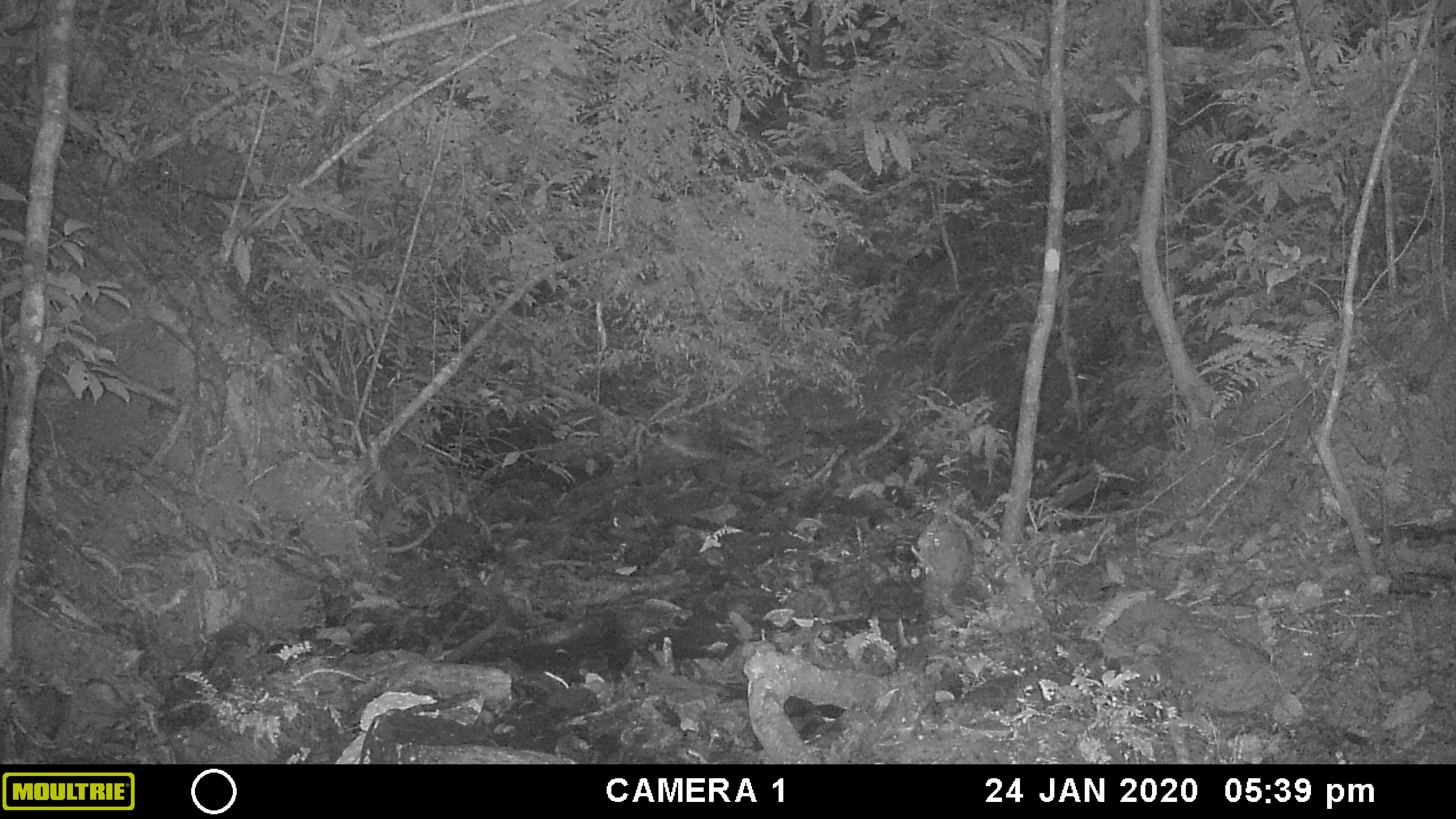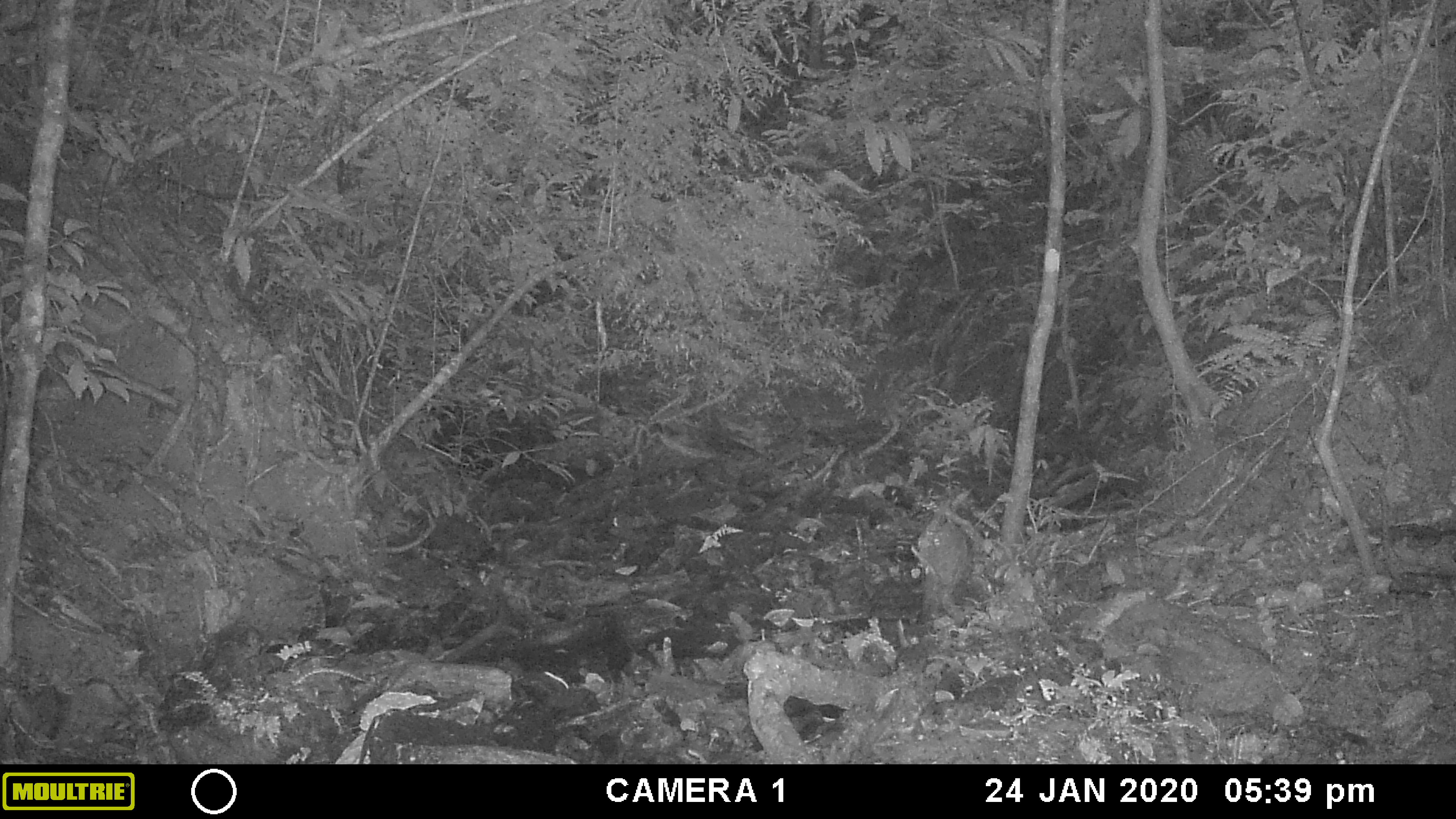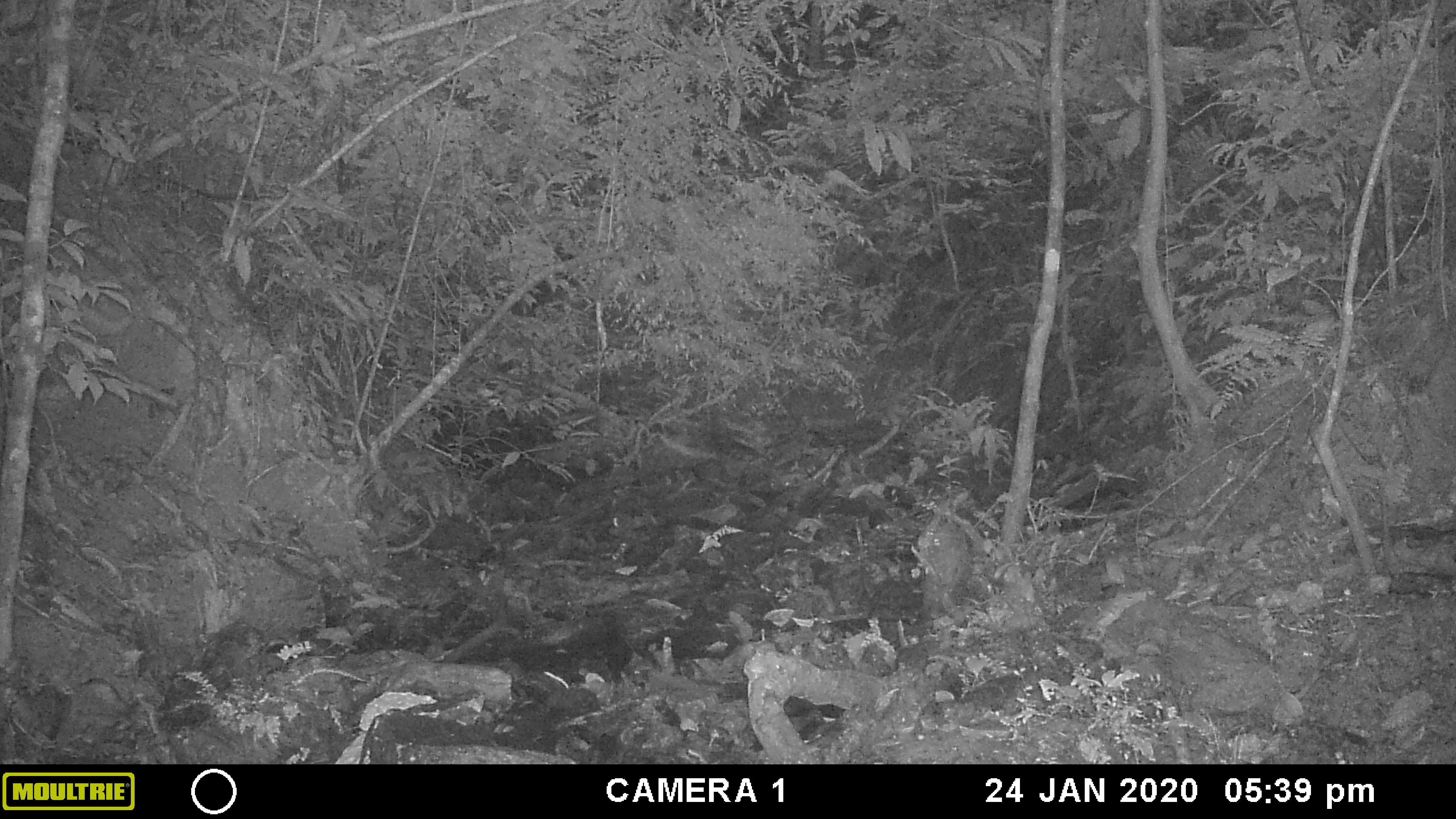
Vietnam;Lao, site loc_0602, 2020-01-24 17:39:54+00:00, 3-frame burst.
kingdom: Animalia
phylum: Chordata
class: Mammalia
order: Artiodactyla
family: Cervidae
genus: Muntiacus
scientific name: Muntiacus rooseveltorum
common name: roosevelt's muntjac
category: roosevelts muntjac group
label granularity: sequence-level